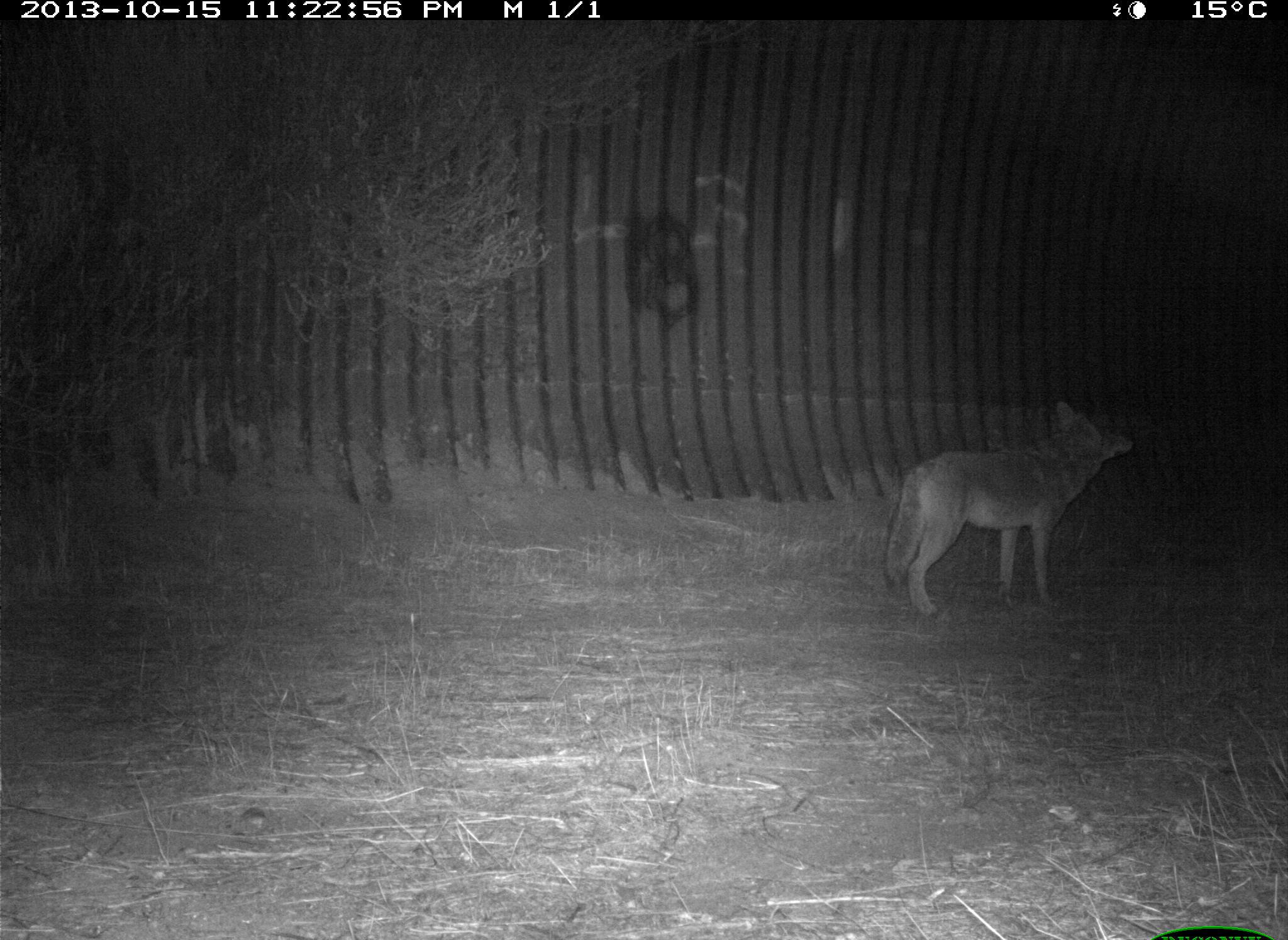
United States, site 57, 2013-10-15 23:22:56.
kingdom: Animalia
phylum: Chordata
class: Mammalia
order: Carnivora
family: Canidae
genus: Canis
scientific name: Canis latrans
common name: coyote